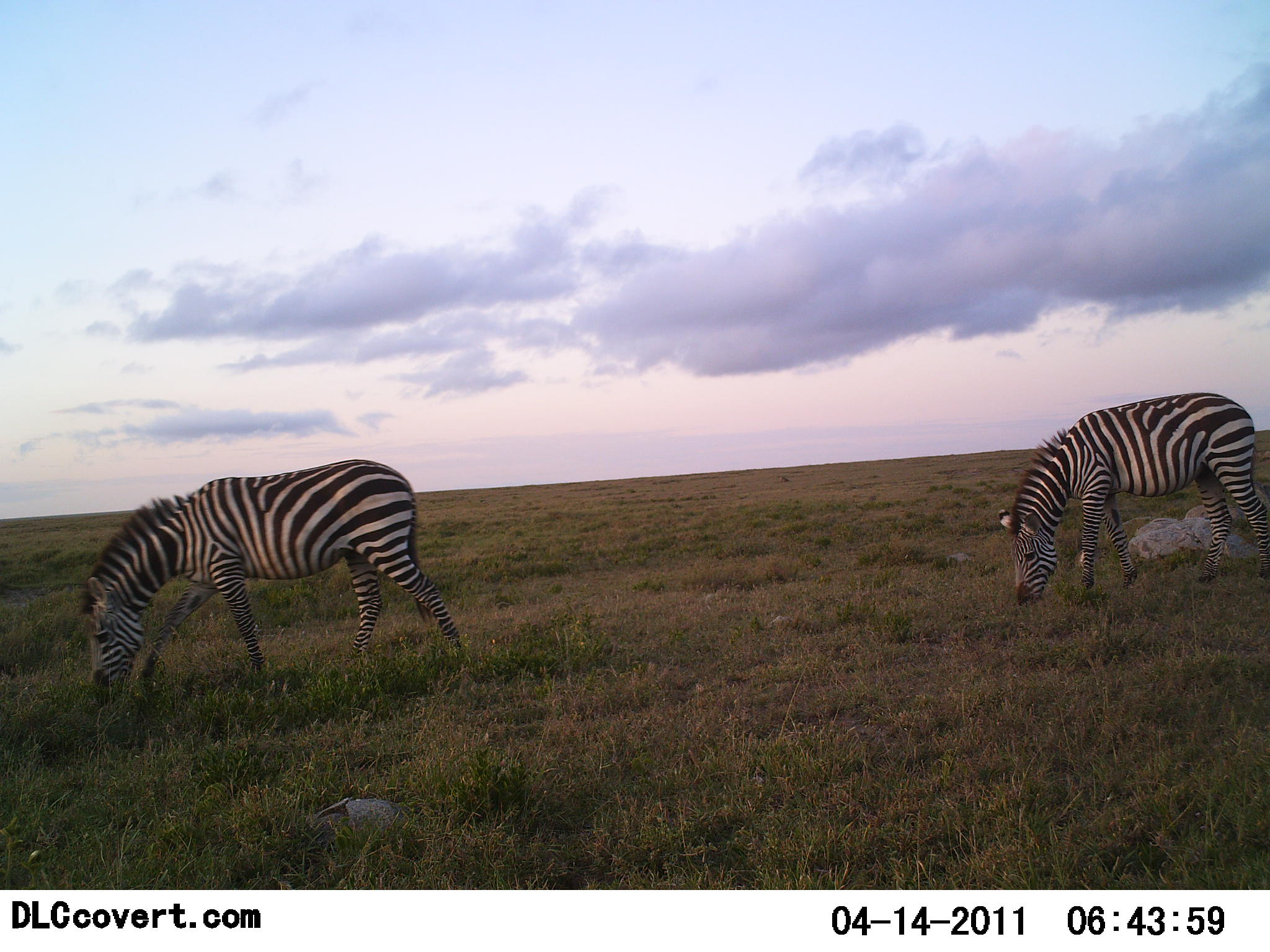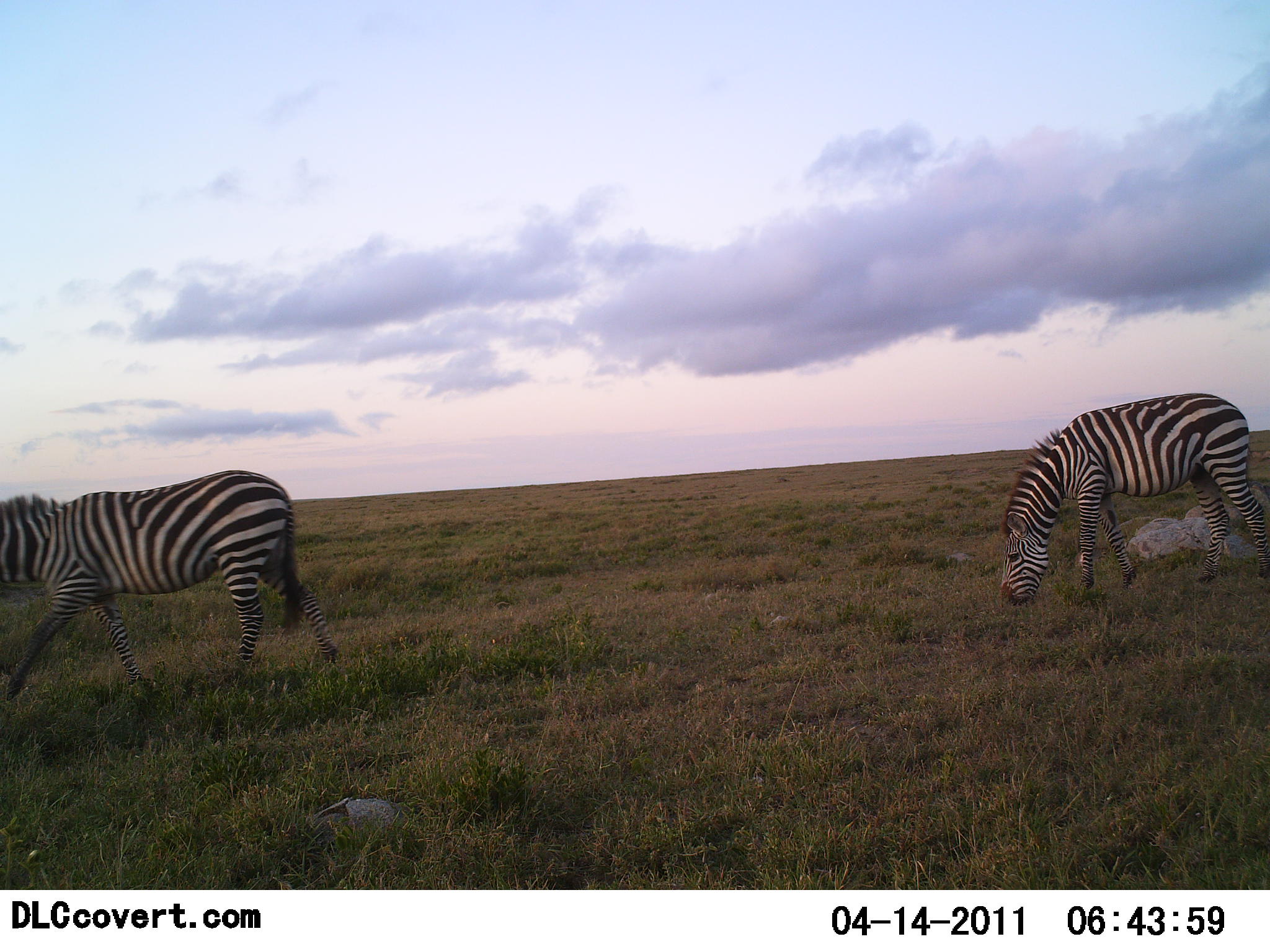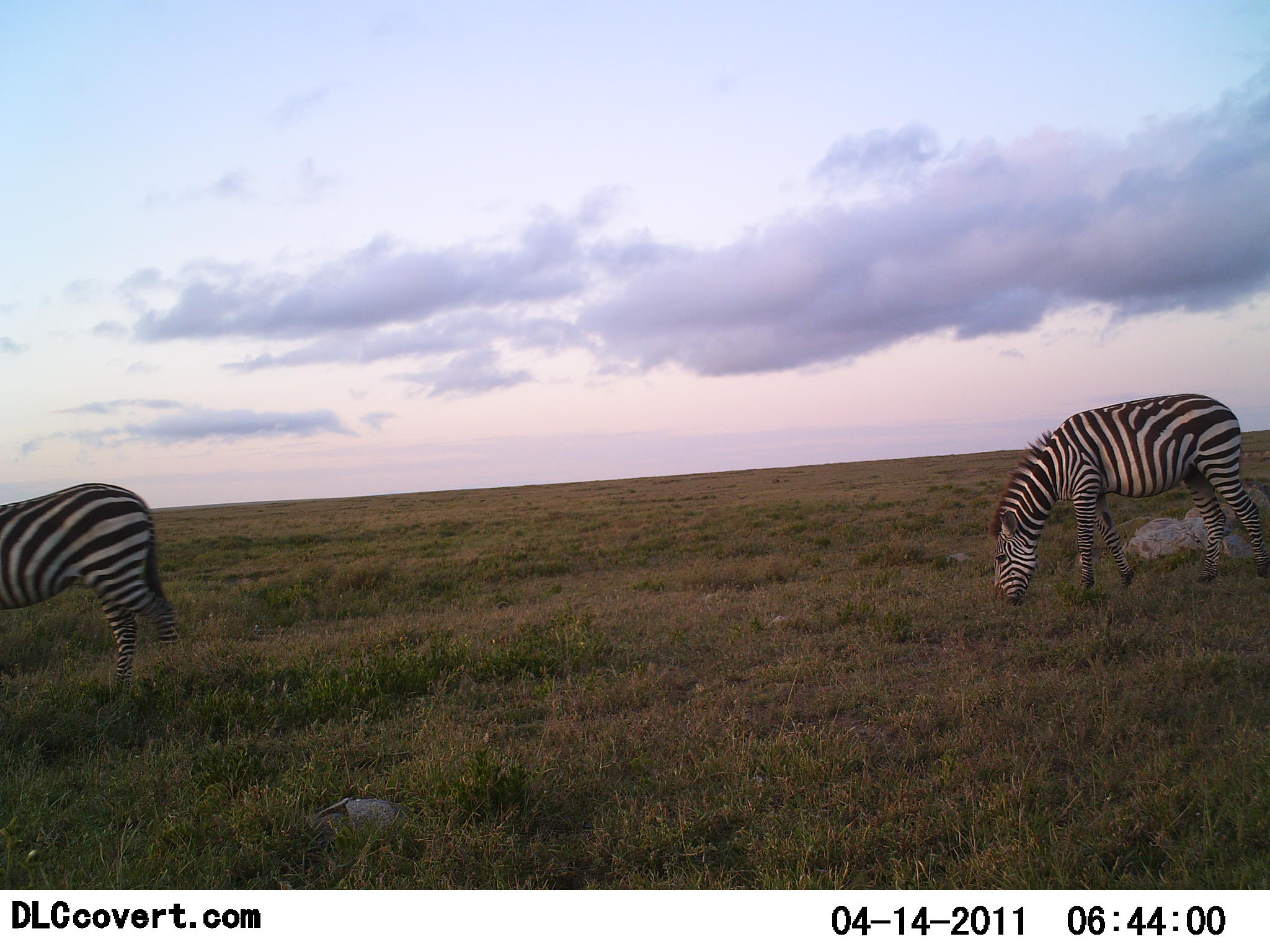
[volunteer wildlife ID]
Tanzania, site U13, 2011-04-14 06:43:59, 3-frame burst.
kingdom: Animalia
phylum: Chordata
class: Mammalia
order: Perissodactyla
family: Equidae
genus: Equus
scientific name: Equus quagga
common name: plains zebra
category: zebra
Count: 2.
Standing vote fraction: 17%.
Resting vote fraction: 0%.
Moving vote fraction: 25%.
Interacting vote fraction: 0%.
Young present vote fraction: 0%.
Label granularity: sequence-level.